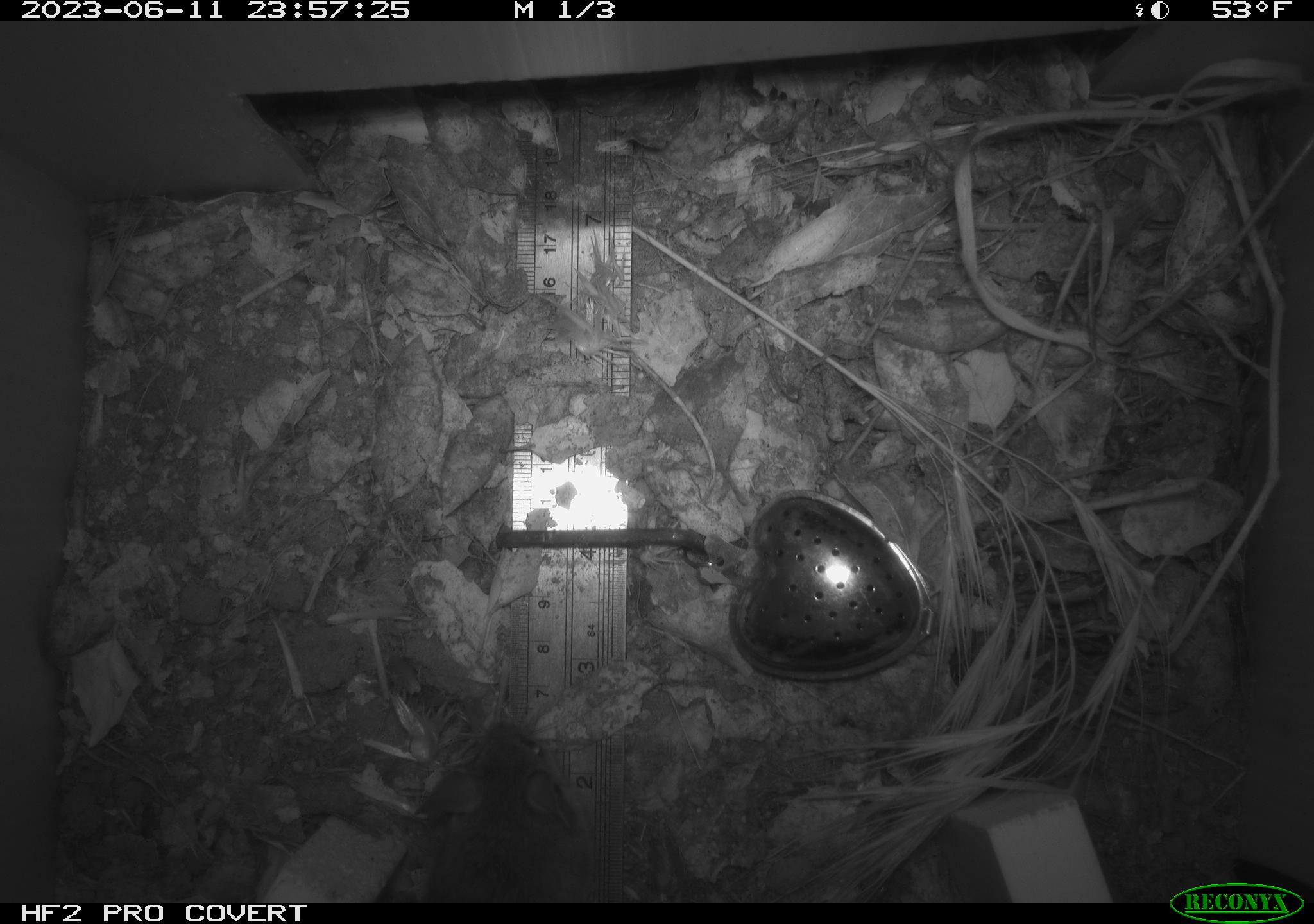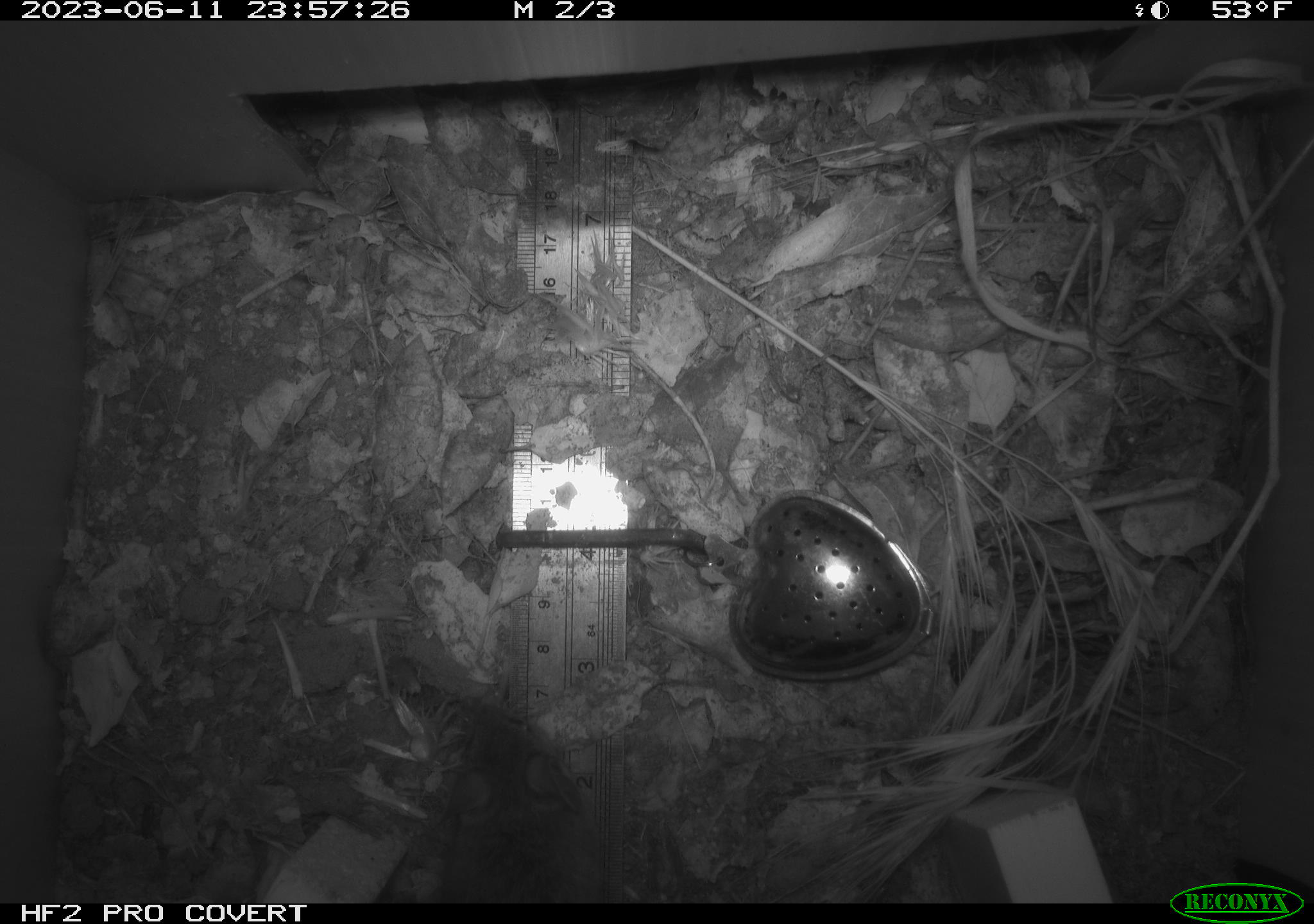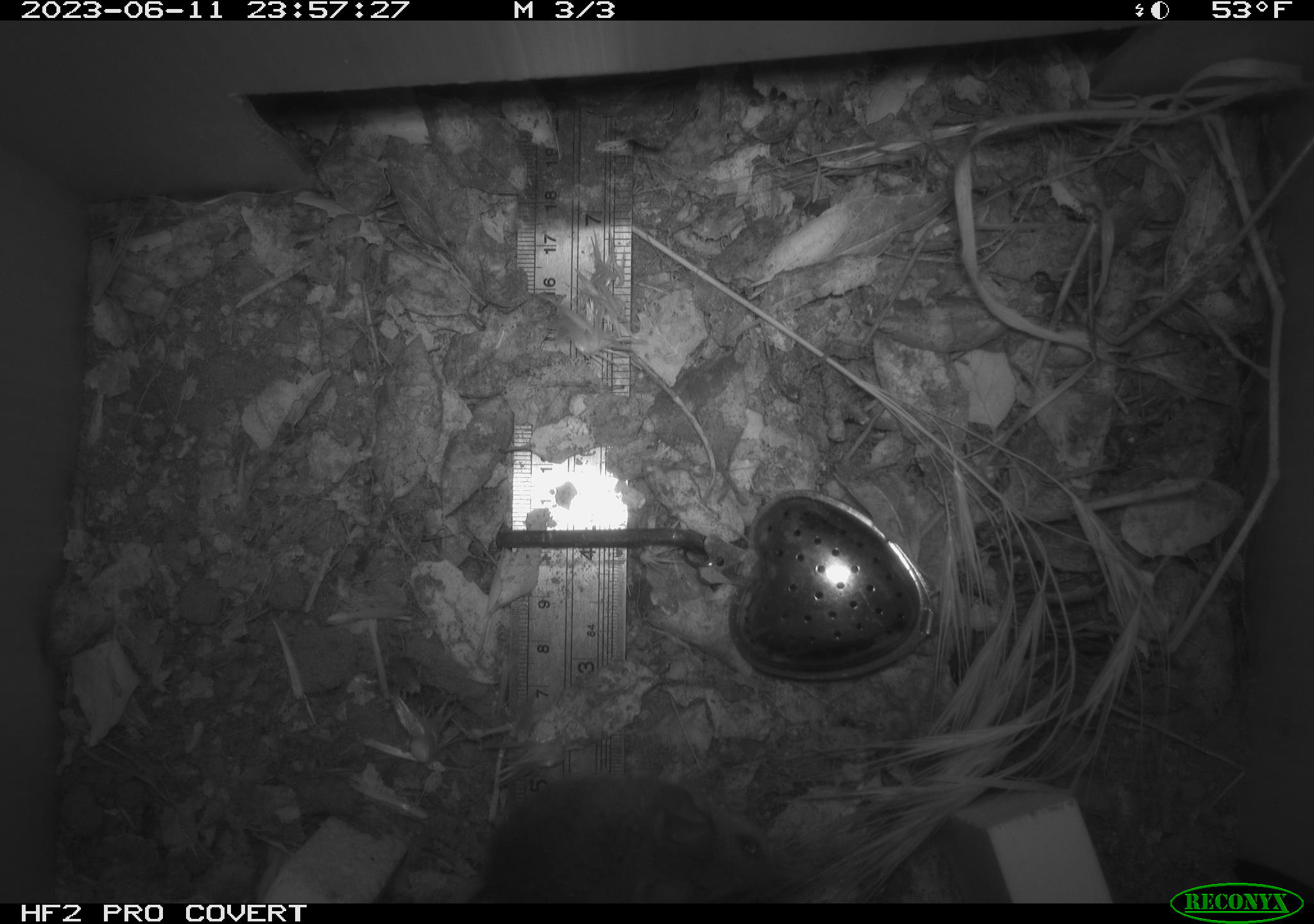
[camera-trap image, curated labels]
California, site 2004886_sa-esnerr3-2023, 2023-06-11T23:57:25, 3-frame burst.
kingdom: Animalia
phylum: Chordata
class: Mammalia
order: Rodentia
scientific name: Rodentia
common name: mouse species